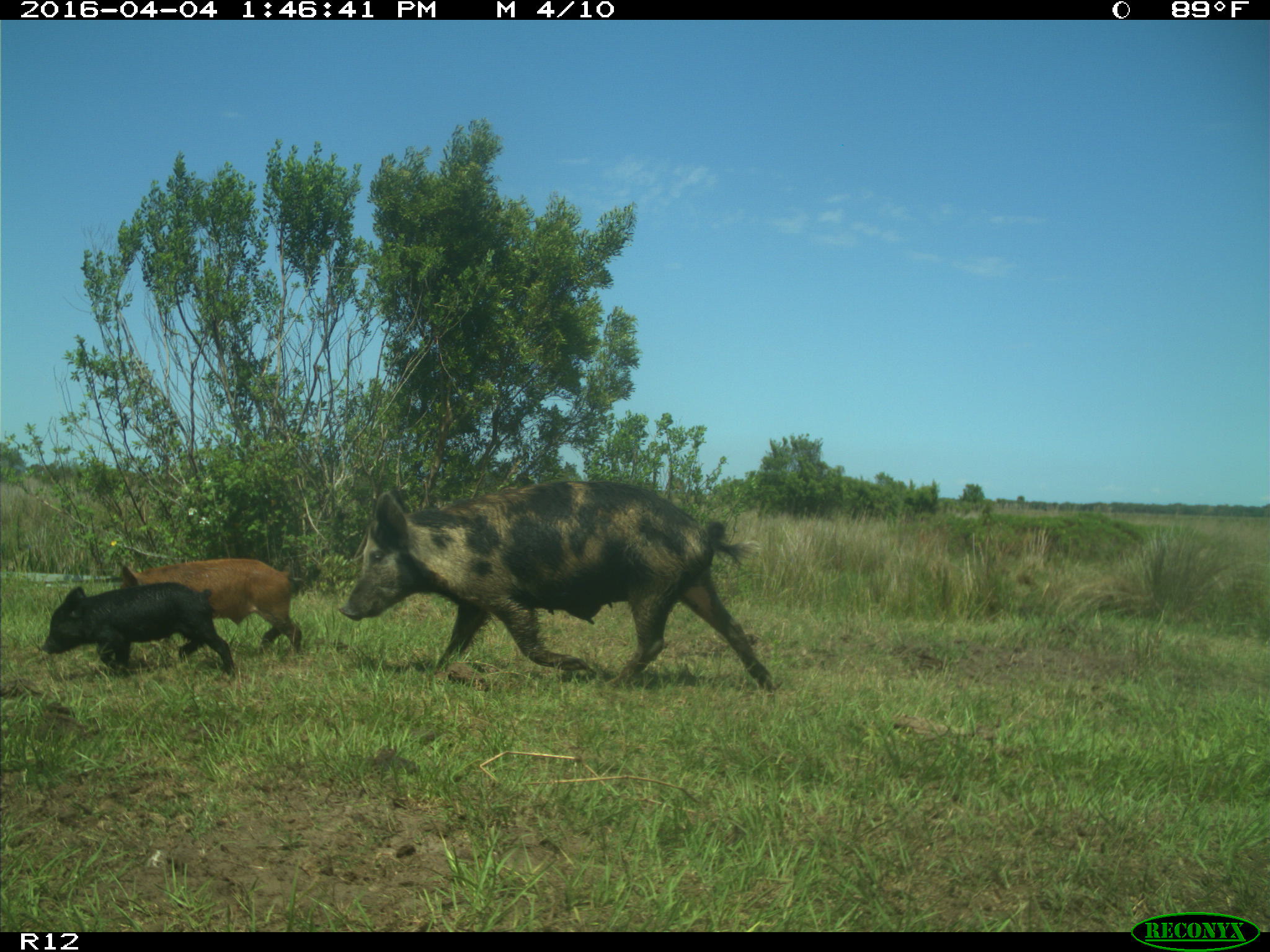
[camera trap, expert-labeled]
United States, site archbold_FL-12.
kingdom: Animalia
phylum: Chordata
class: Mammalia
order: Artiodactyla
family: Suidae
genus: Sus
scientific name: Sus scrofa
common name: wild boar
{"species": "Sus scrofa (wild boar)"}